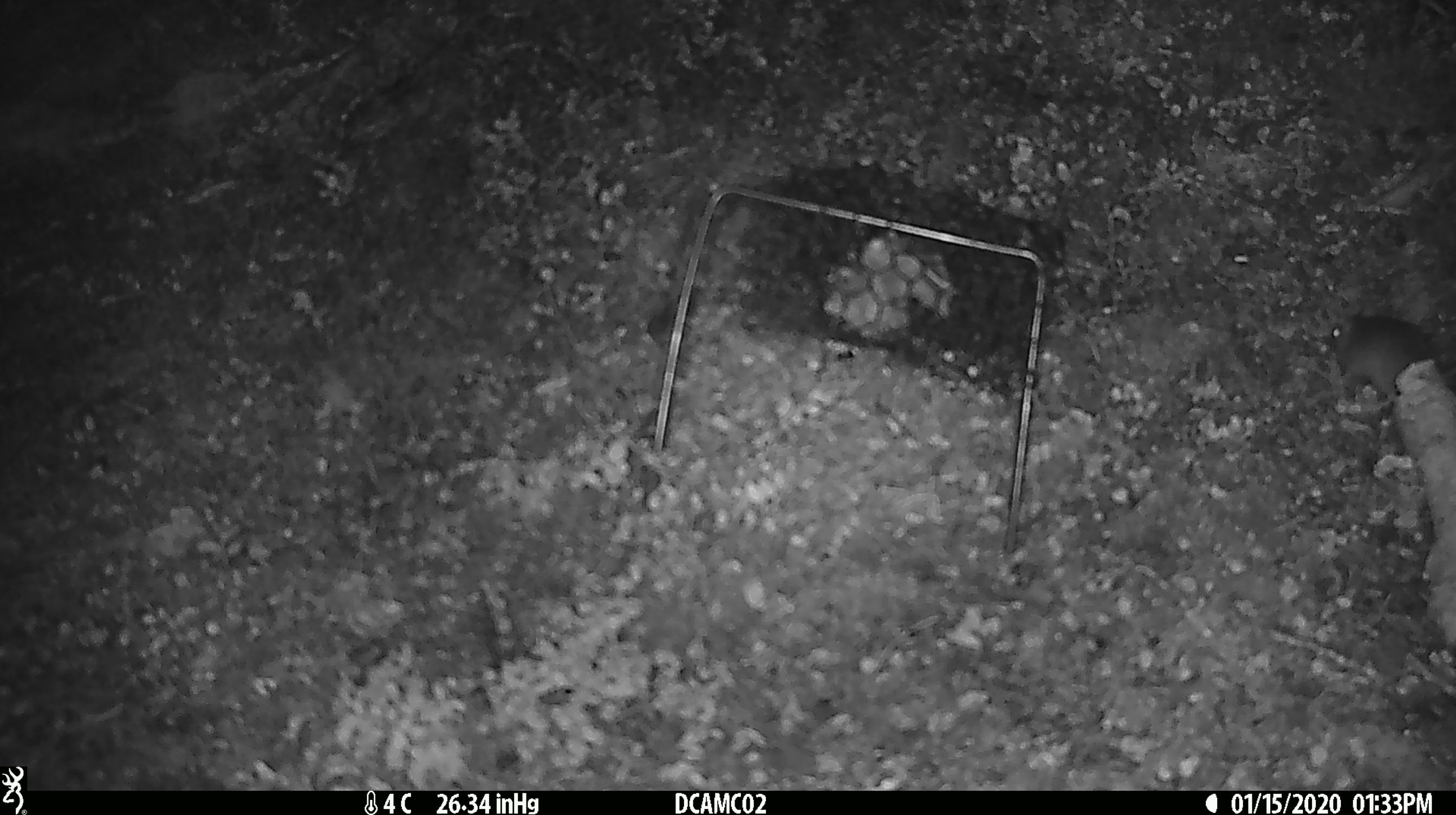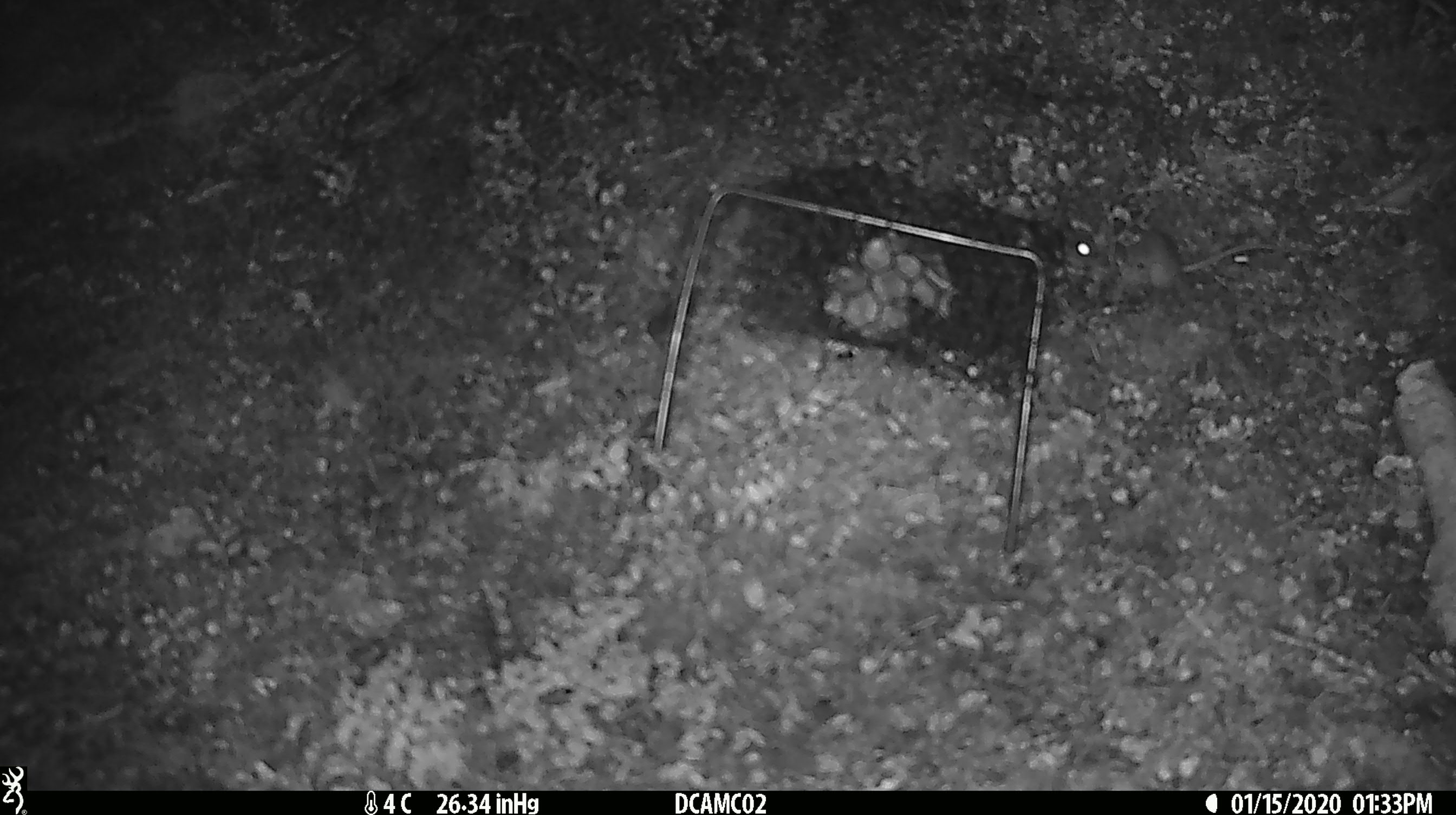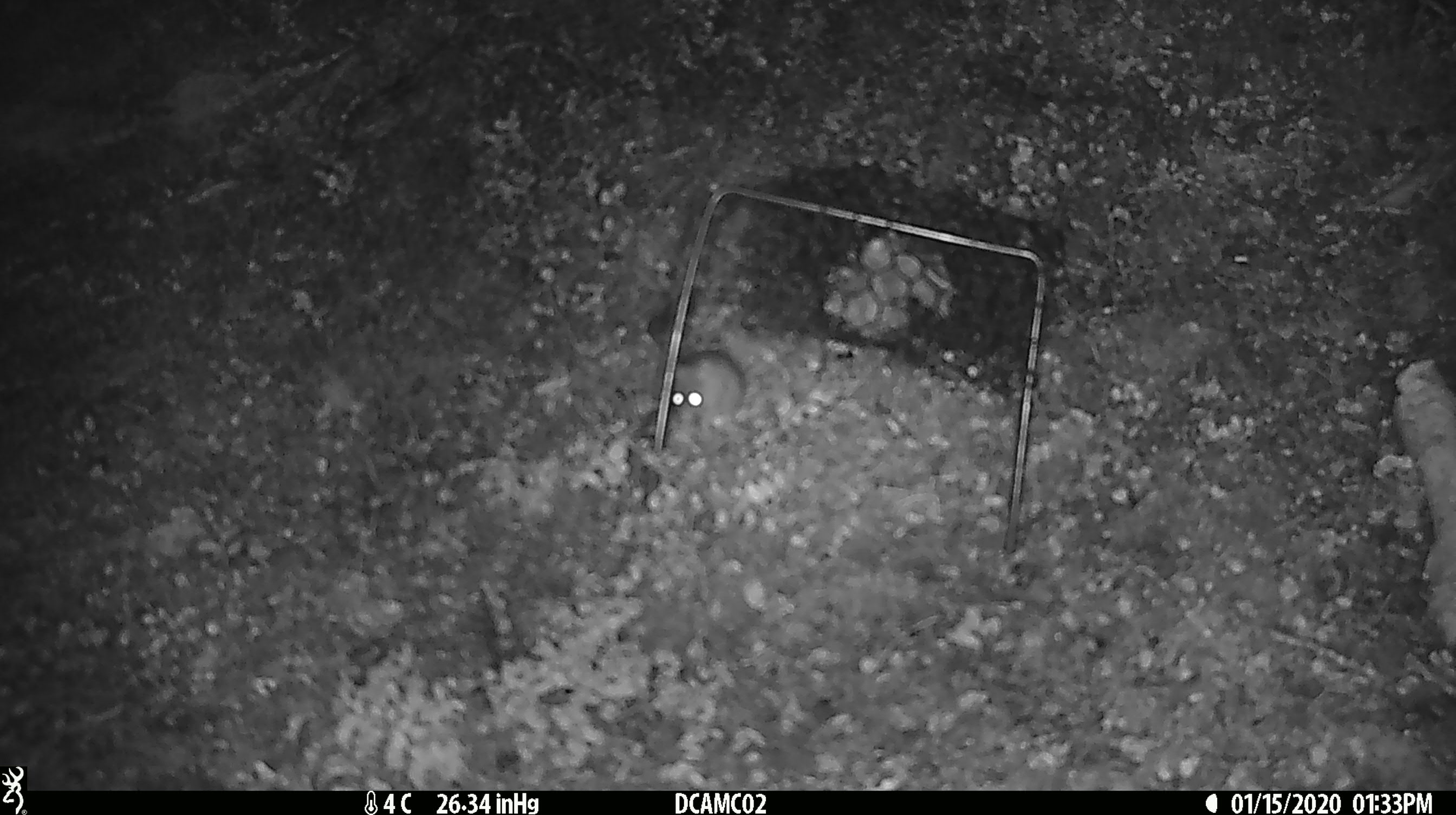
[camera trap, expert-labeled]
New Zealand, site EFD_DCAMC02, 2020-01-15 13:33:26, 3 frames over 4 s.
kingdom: Animalia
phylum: Chordata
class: Mammalia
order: Rodentia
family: Muridae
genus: Mus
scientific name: Mus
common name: mouse